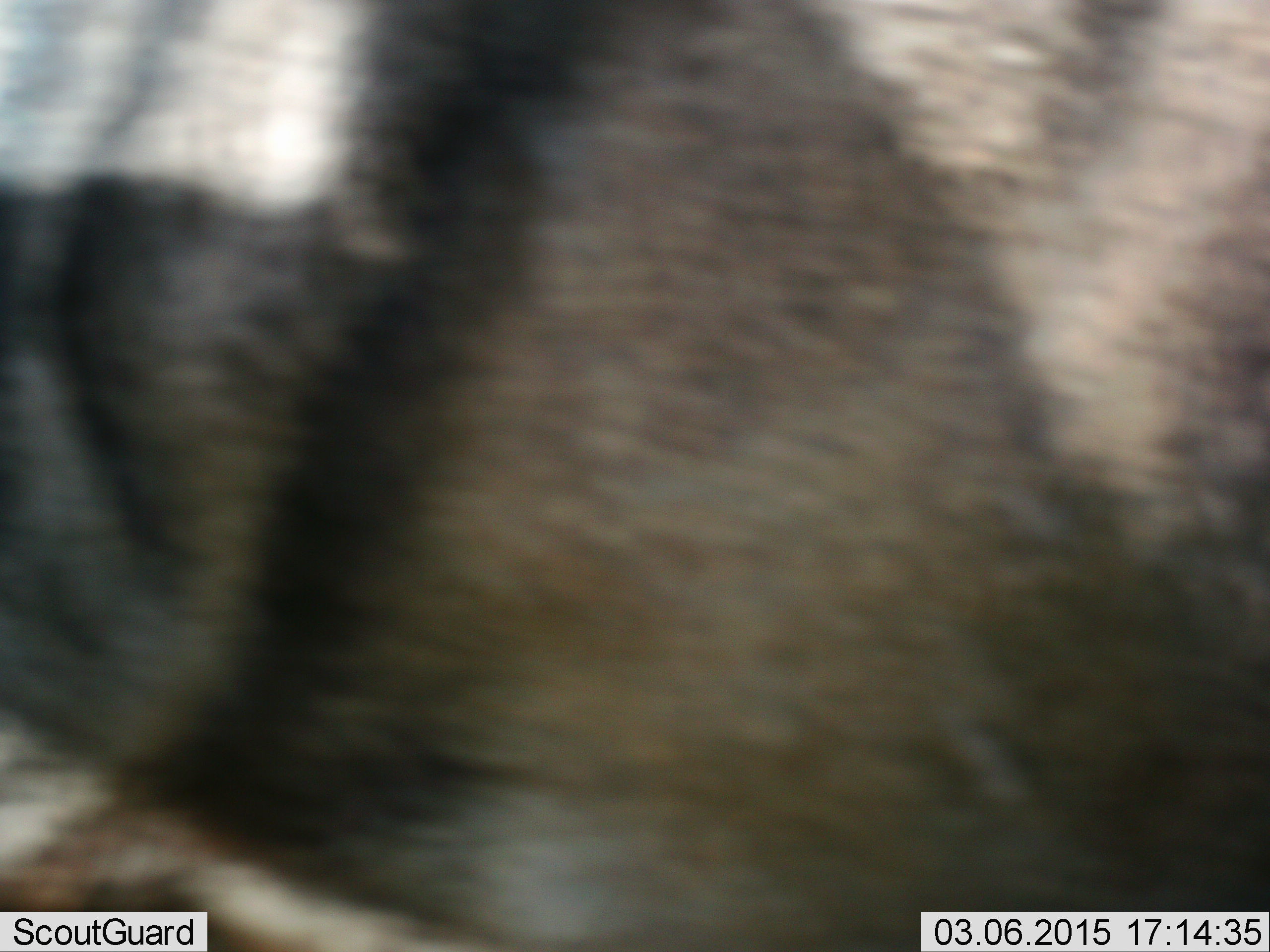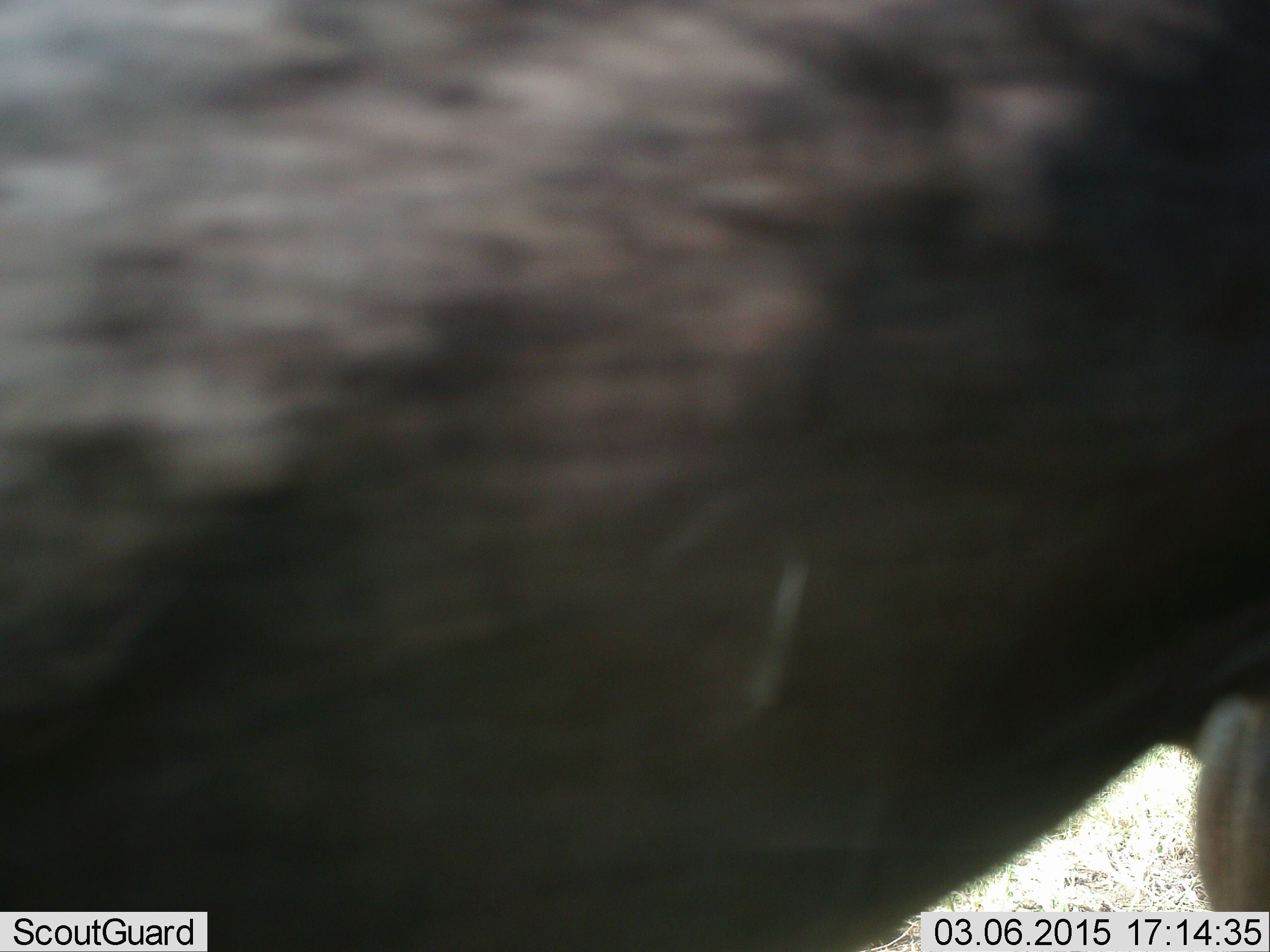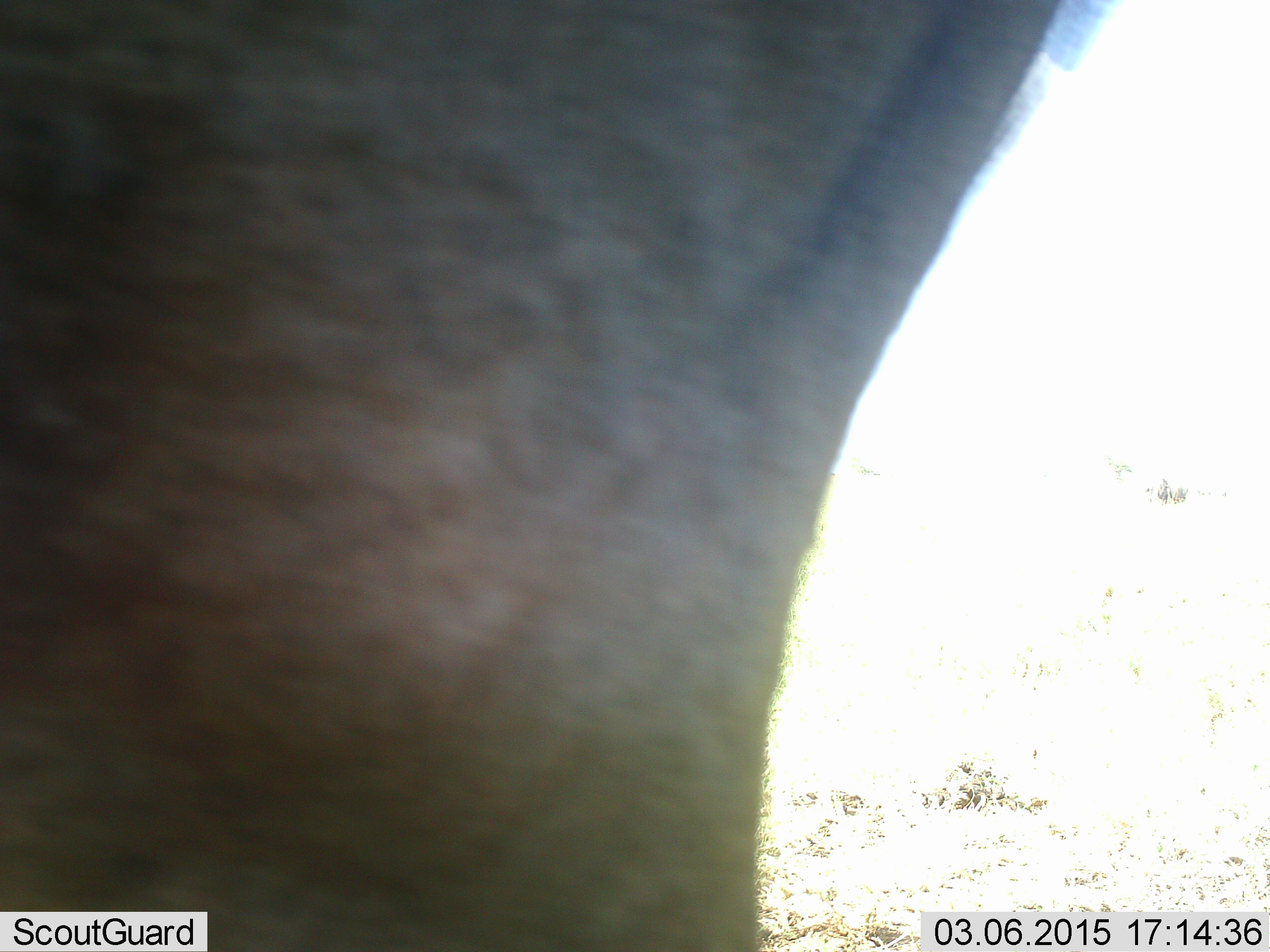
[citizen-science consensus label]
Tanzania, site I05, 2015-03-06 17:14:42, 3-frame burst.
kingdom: Animalia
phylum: Chordata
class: Mammalia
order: Artiodactyla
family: Bovidae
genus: Connochaetes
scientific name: Connochaetes taurinus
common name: blue wildebeest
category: wildebeest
Wildebeest (blue wildebeest) (Connochaetes taurinus), count 1. Behavior (volunteer vote fractions): standing 40%, resting 0%, moving 50%, interacting 0%. Young present (vote fraction): 0%. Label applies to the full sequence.